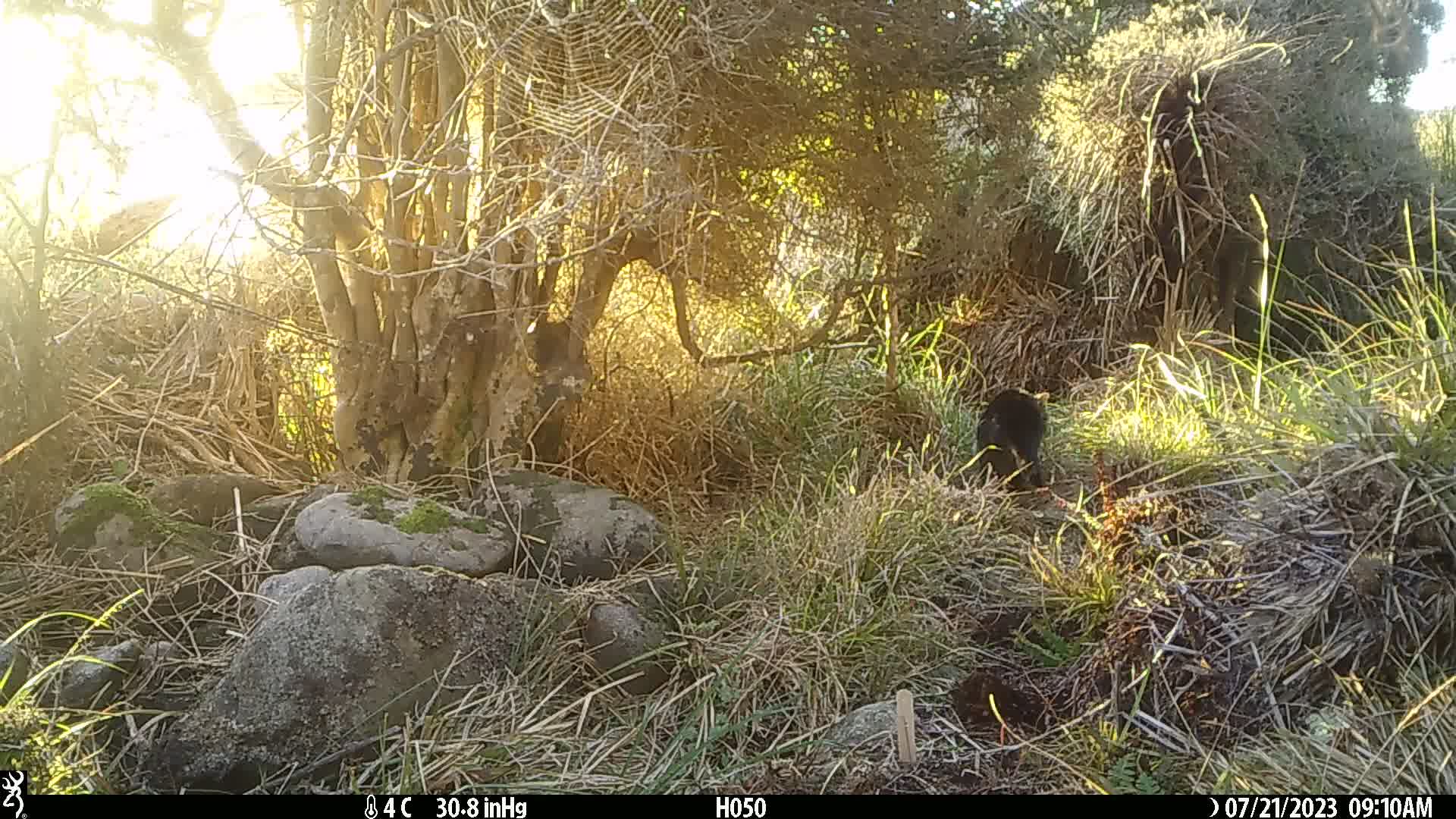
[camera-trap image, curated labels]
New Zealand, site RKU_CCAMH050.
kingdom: Animalia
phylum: Chordata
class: Mammalia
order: Carnivora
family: Felidae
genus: Felis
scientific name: Felis catus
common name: domestic cat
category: cat